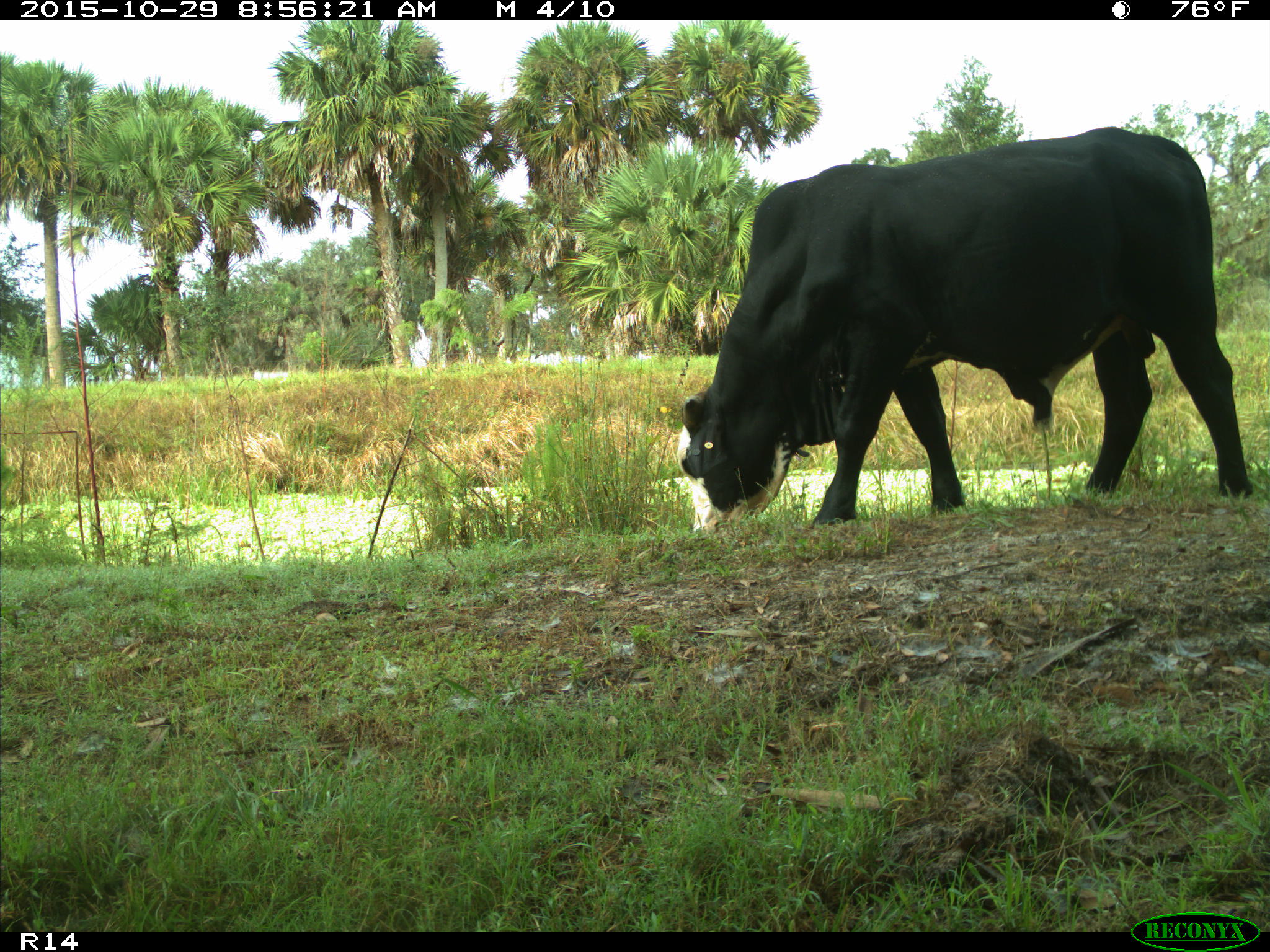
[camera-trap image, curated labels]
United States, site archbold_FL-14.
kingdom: Animalia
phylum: Chordata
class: Mammalia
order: Artiodactyla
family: Bovidae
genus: Bos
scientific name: Bos taurus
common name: domestic cow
Bos taurus (domestic cow).